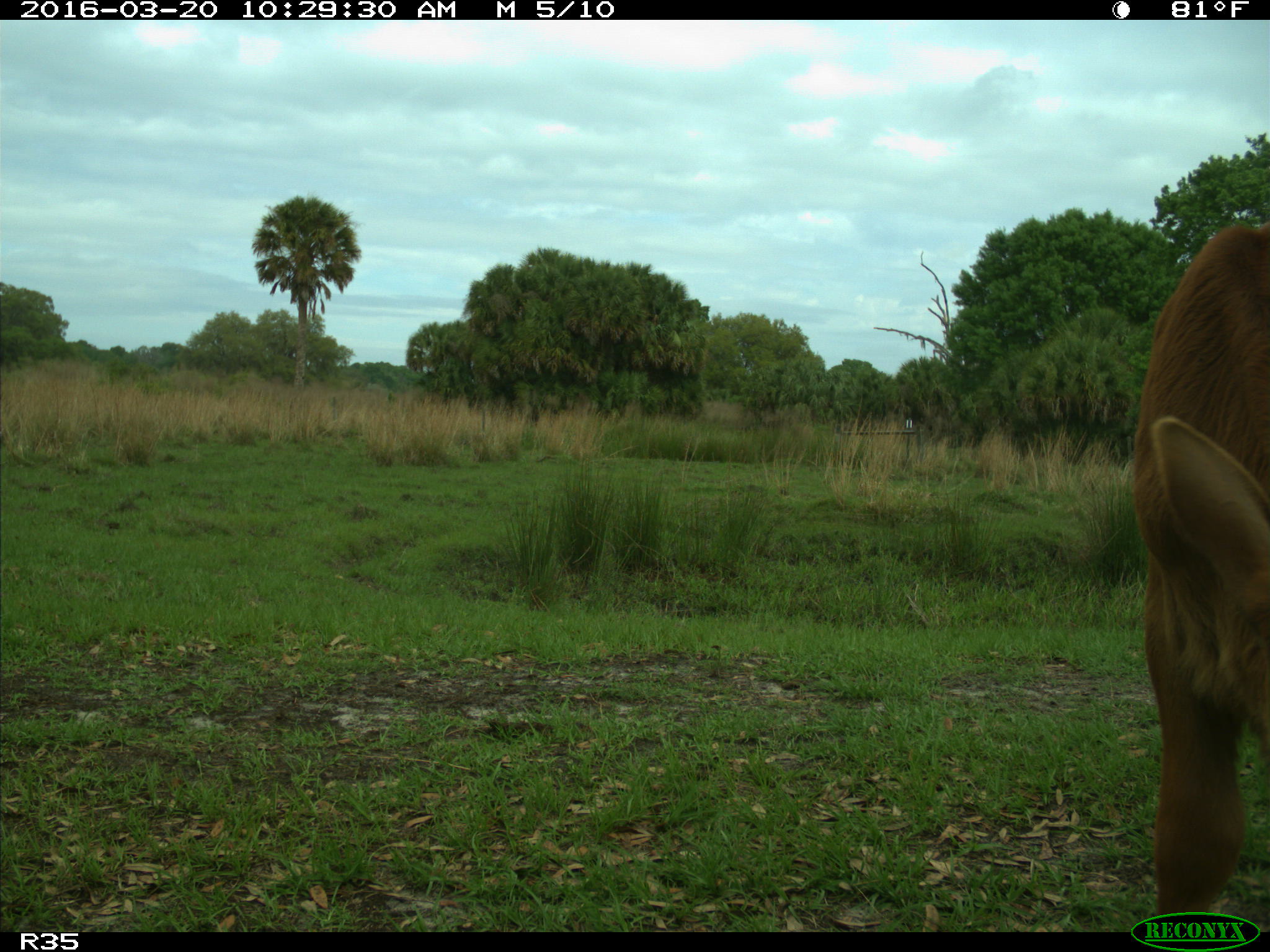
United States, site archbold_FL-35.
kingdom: Animalia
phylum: Chordata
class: Mammalia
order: Artiodactyla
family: Bovidae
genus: Bos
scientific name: Bos taurus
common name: domestic cow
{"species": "Bos taurus (domestic cow)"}